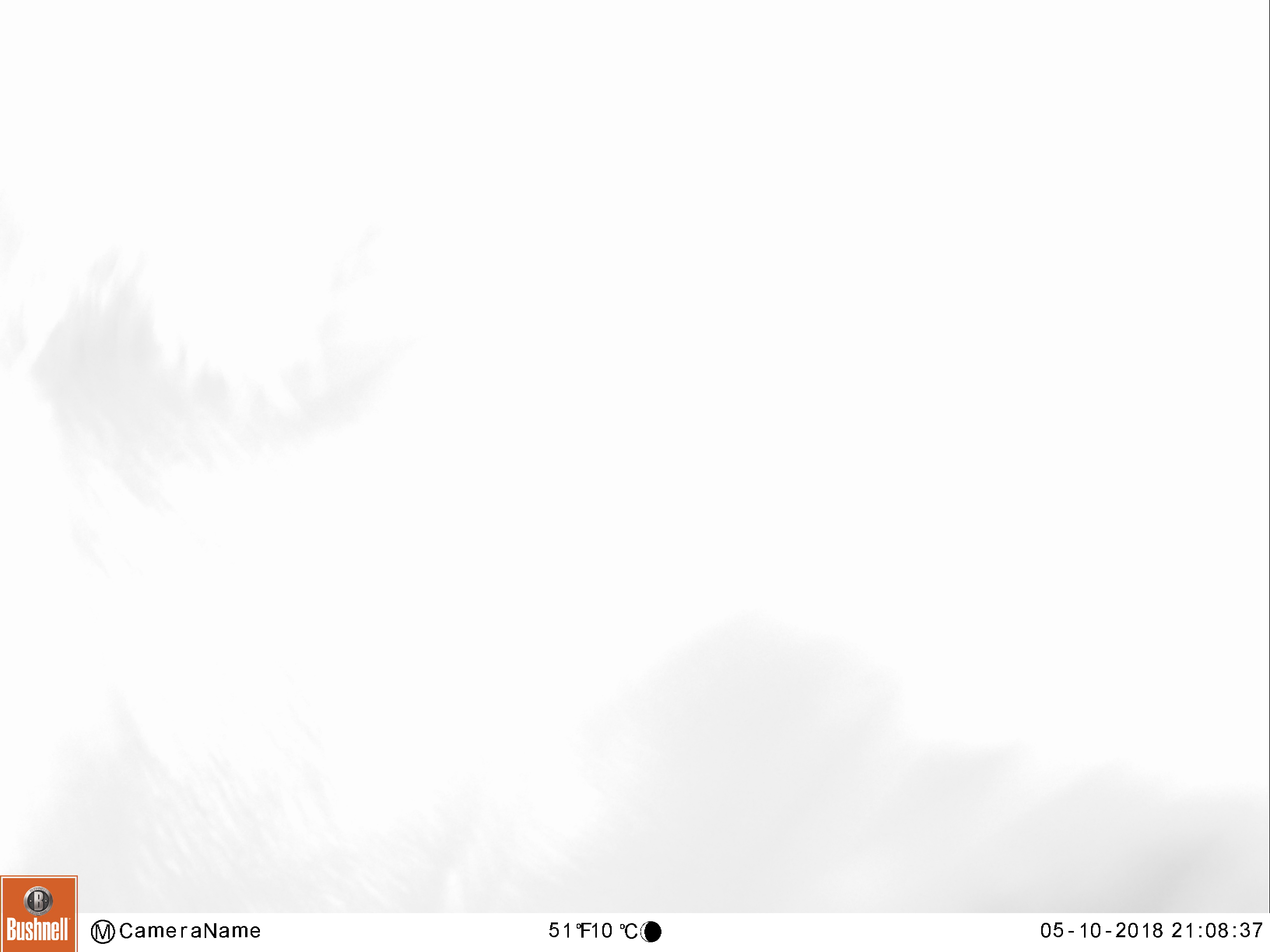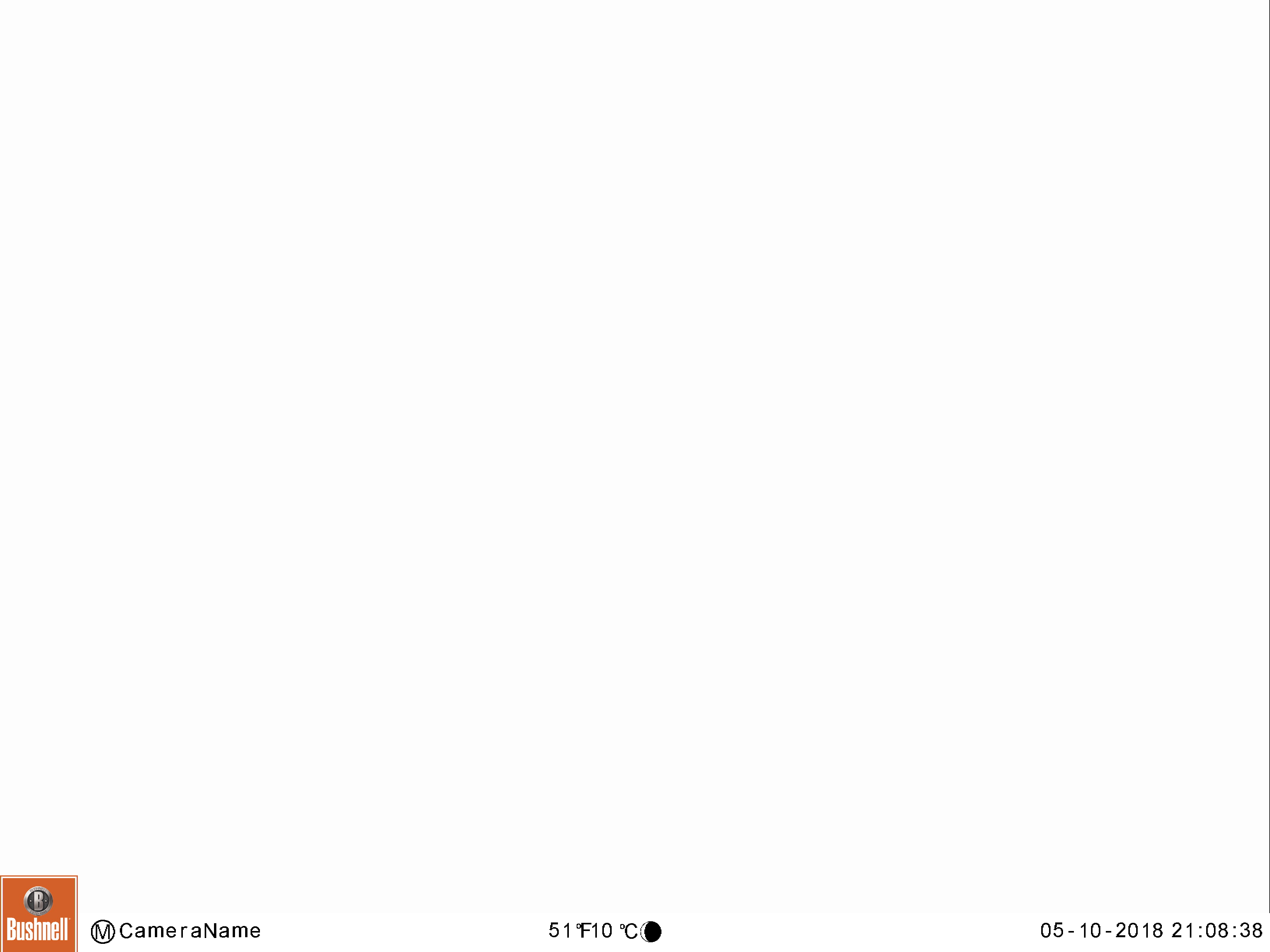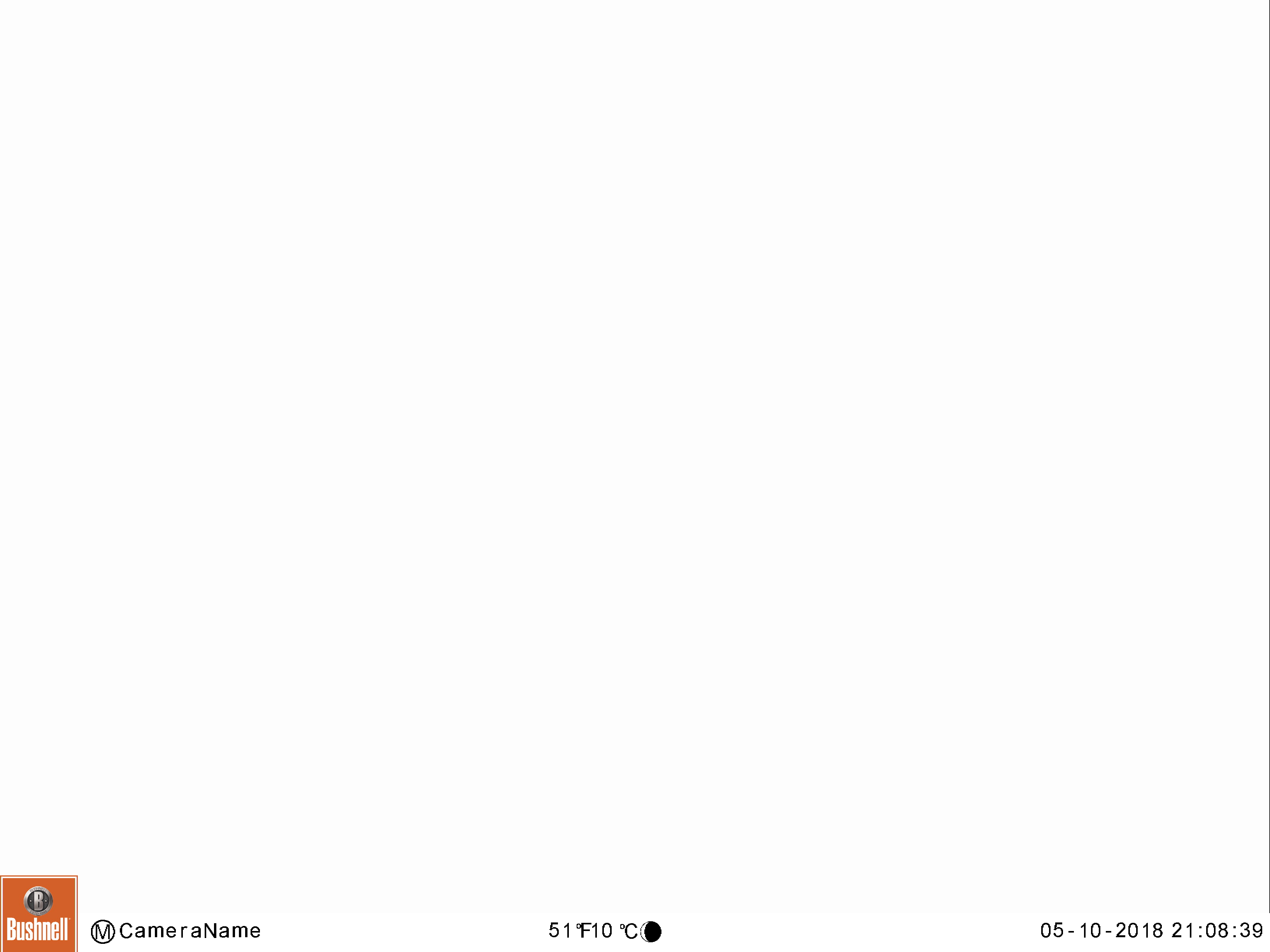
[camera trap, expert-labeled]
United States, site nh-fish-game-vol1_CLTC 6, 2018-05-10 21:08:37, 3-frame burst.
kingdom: Animalia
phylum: Chordata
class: Mammalia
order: Artiodactyla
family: Cervidae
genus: Alces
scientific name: Alces alces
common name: moose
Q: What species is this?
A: Moose (Alces alces).